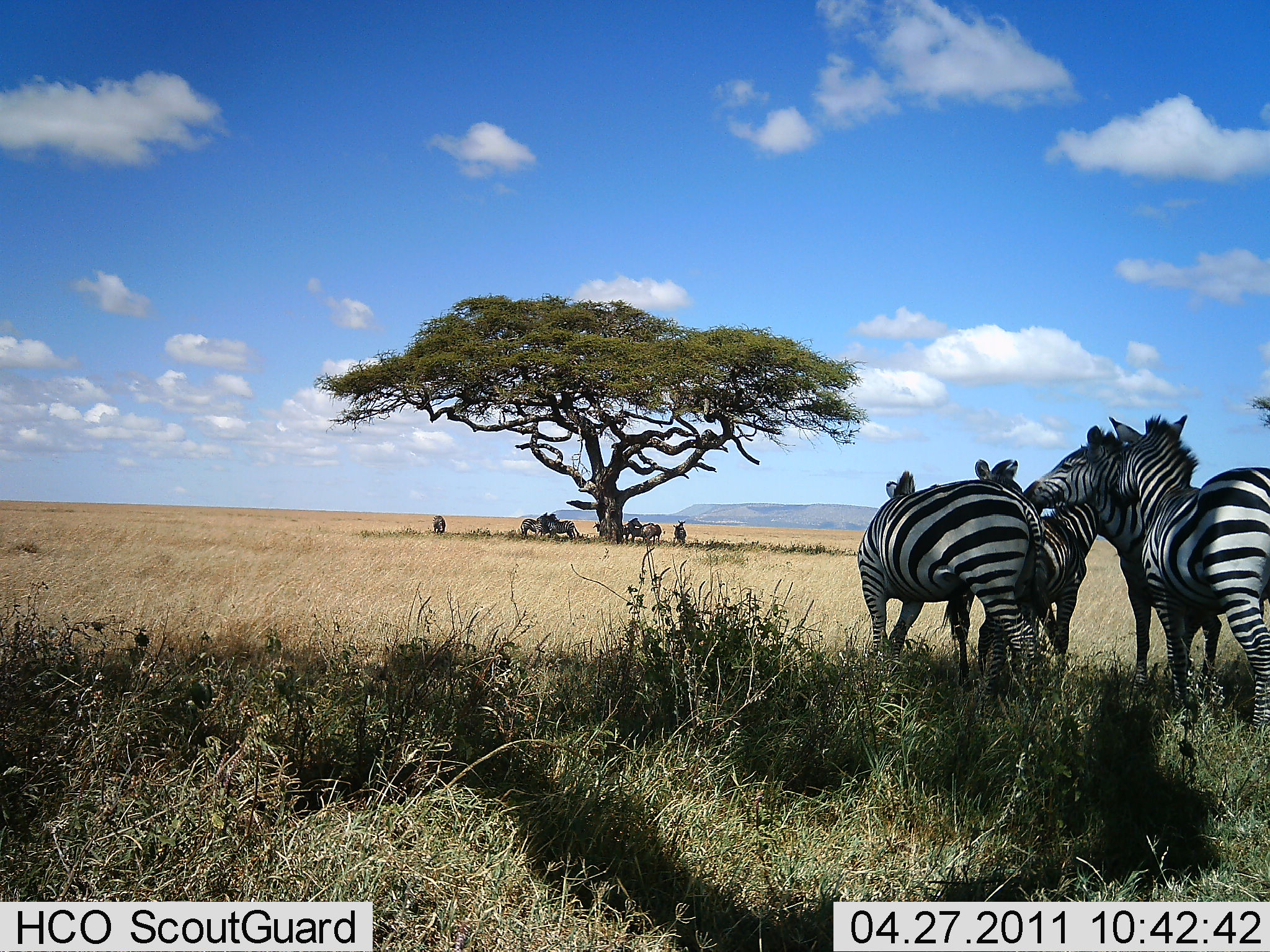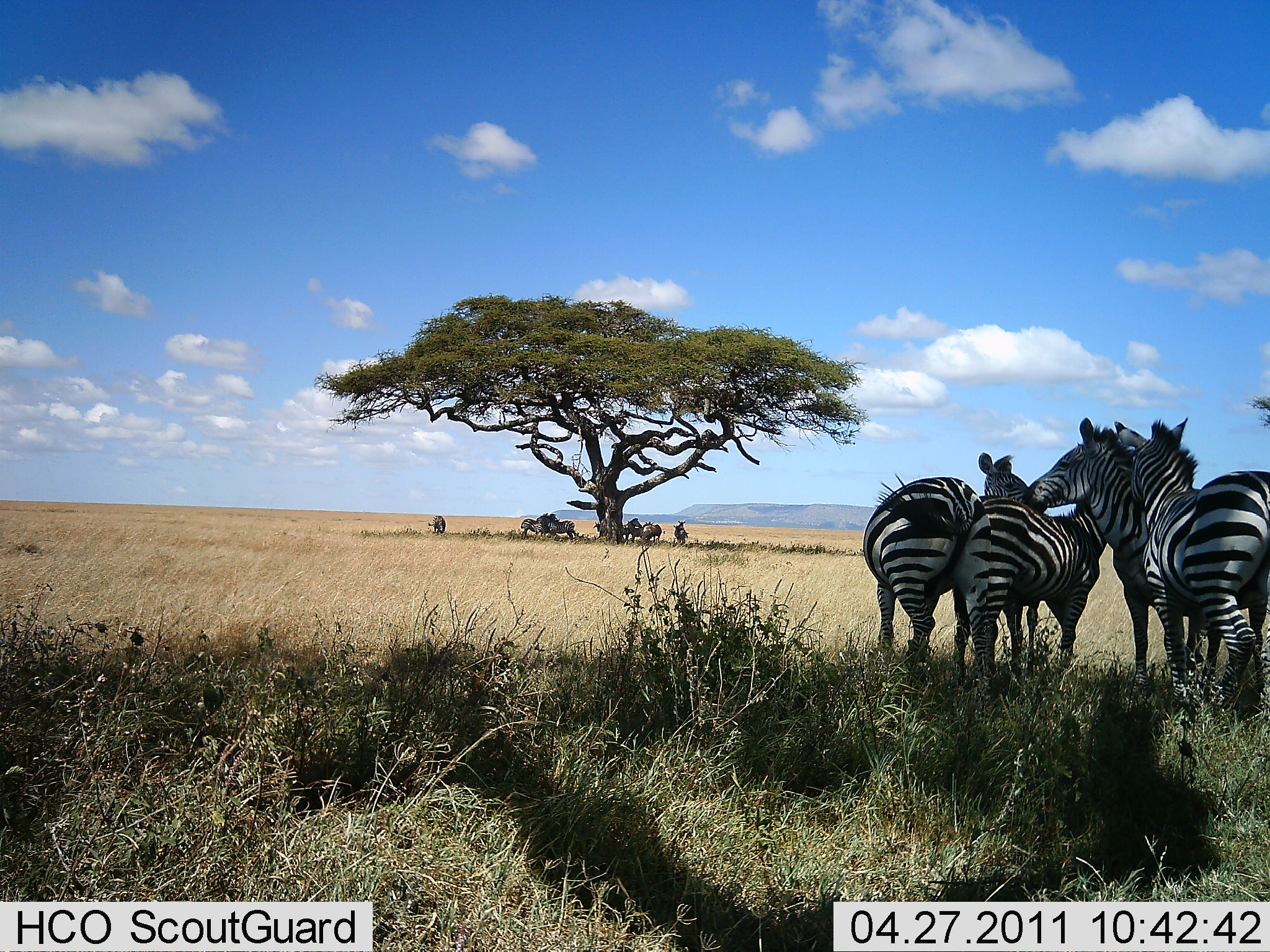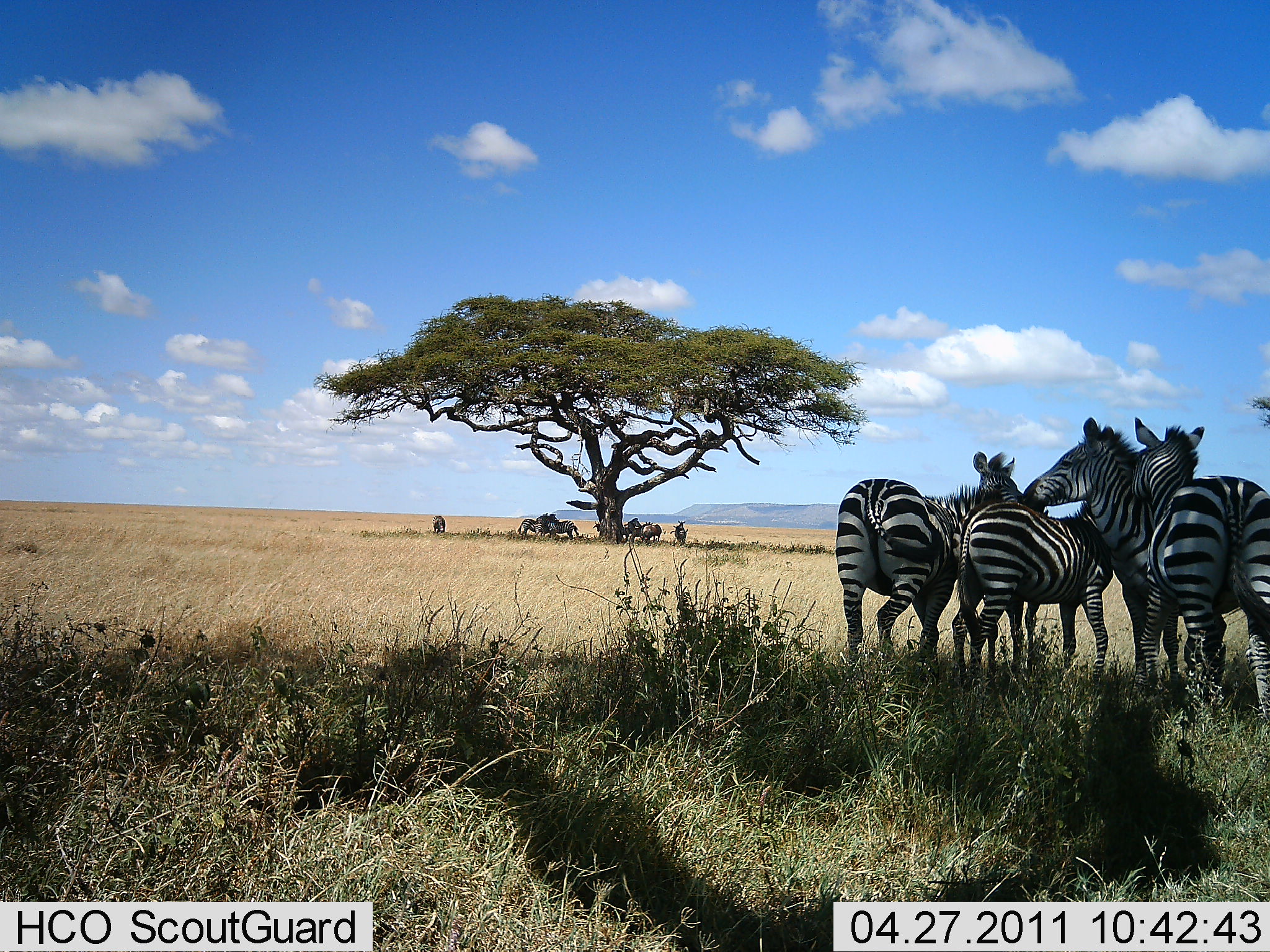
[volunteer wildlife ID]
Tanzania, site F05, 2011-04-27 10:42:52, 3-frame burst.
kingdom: Animalia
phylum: Chordata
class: Mammalia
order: Perissodactyla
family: Equidae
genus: Equus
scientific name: Equus quagga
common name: plains zebra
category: zebra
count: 10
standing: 79%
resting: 0%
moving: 0%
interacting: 64%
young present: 0%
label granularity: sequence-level